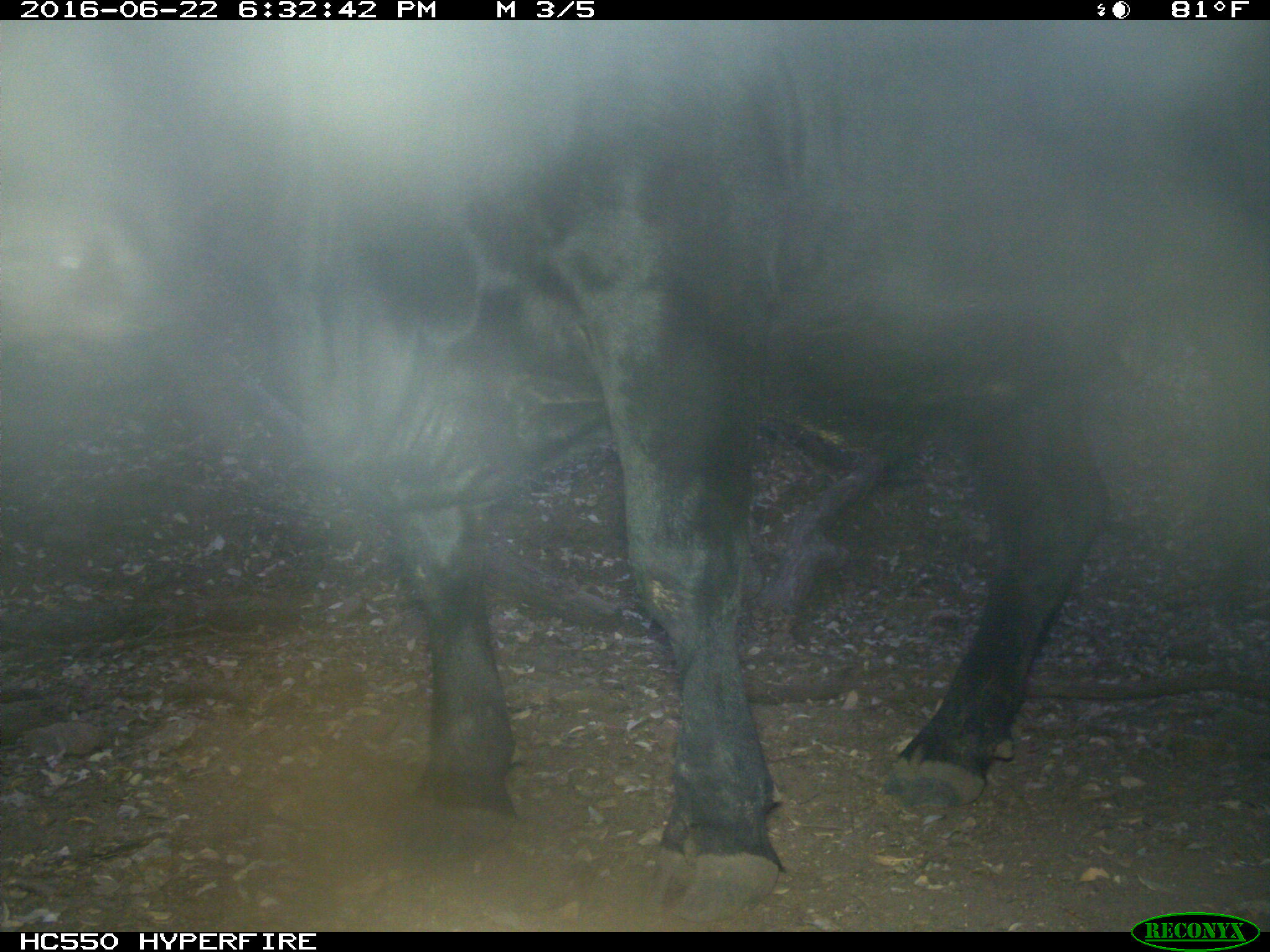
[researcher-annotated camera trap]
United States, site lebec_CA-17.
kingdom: Animalia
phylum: Chordata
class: Mammalia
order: Artiodactyla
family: Bovidae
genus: Bos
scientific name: Bos taurus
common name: domestic cow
Bos taurus (domestic cow).